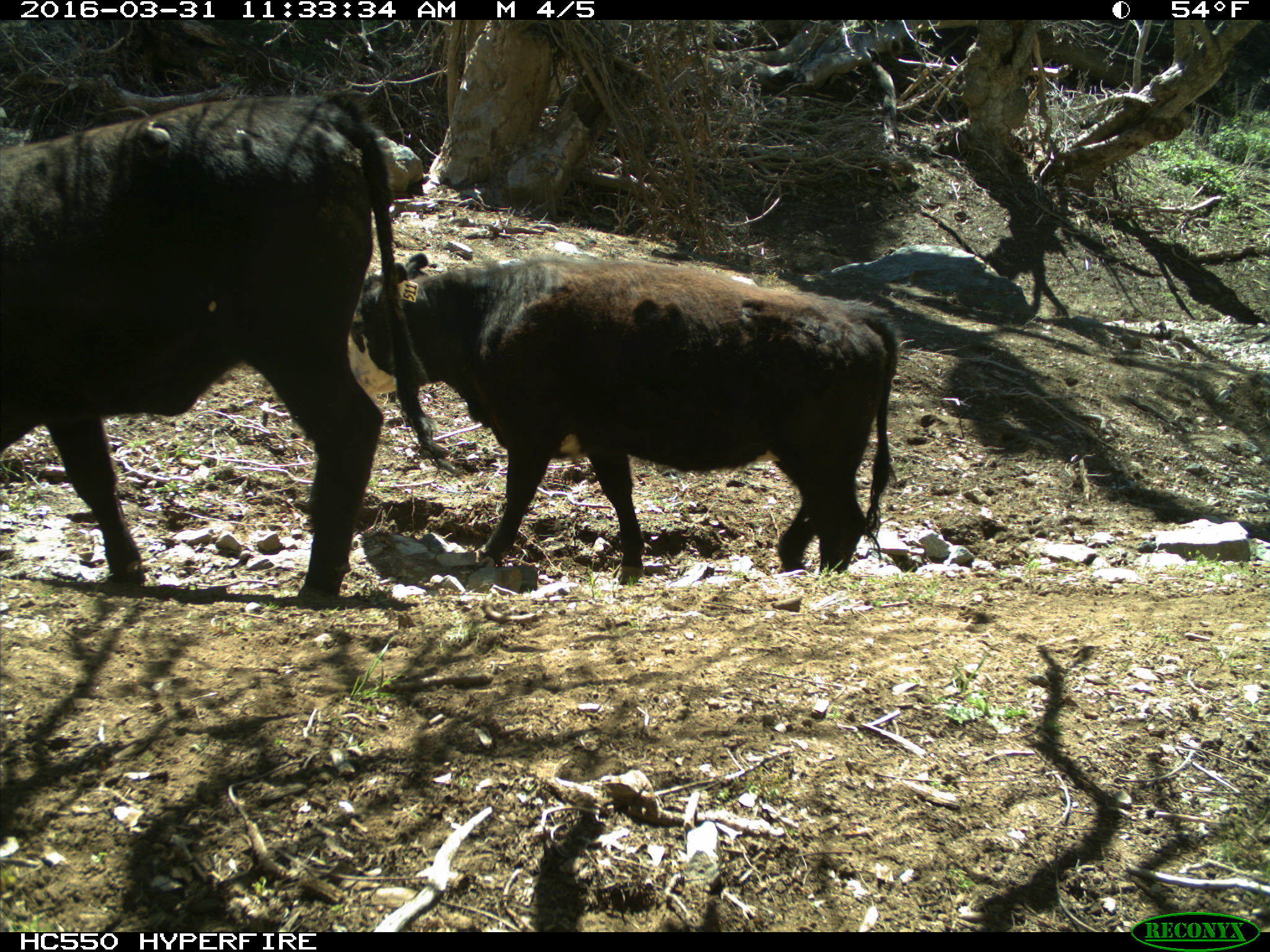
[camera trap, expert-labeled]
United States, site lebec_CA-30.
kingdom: Animalia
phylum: Chordata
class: Mammalia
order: Artiodactyla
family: Bovidae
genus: Bos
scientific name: Bos taurus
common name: domestic cow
Bos taurus (domestic cow).